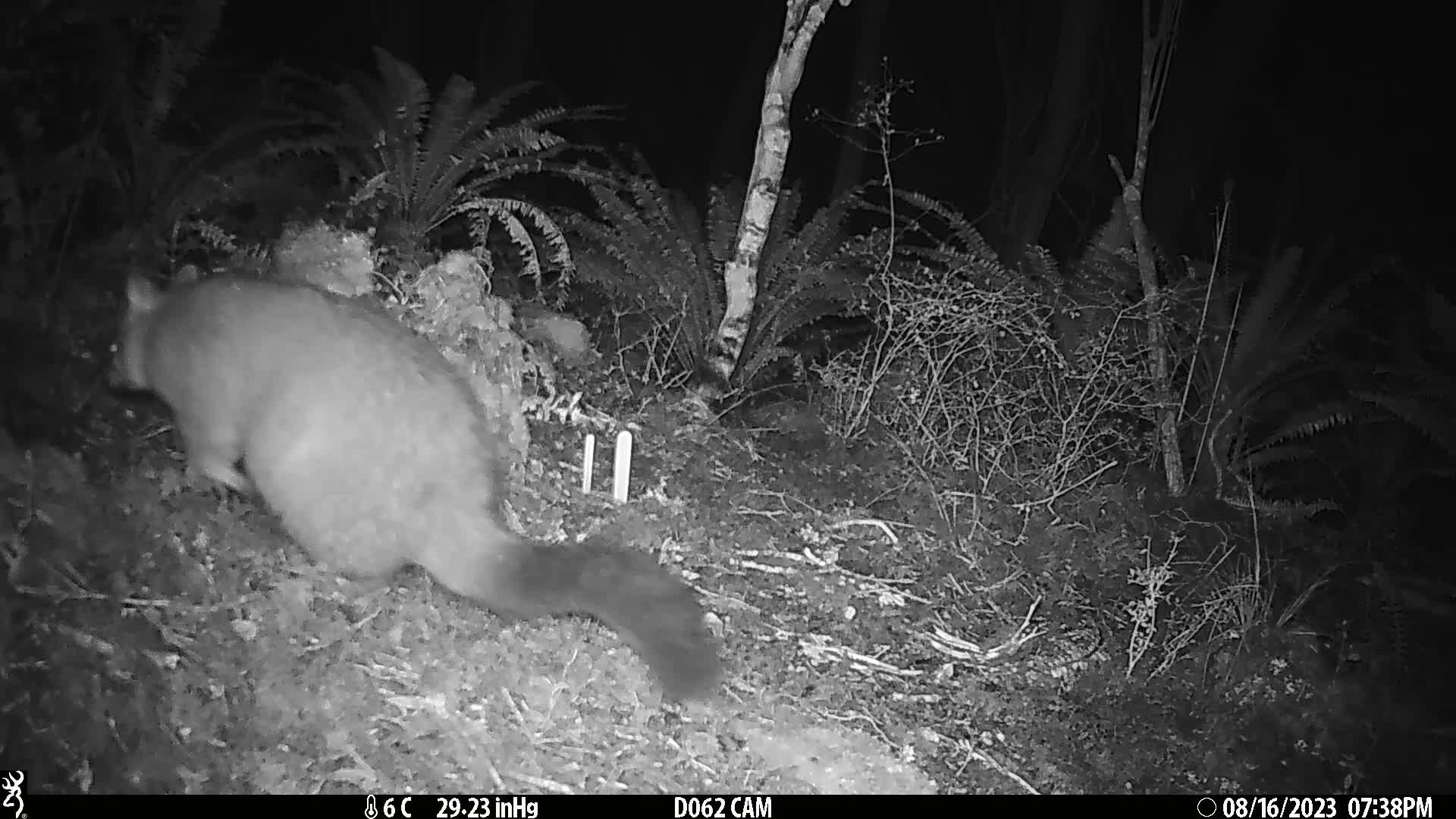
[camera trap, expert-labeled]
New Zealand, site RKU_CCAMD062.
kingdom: Animalia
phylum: Chordata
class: Mammalia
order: Diprotodontia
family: Phalangeridae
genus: Trichosurus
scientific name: Trichosurus vulpecula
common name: common brushtail possum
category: possum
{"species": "possum (common brushtail possum) (Trichosurus vulpecula)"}